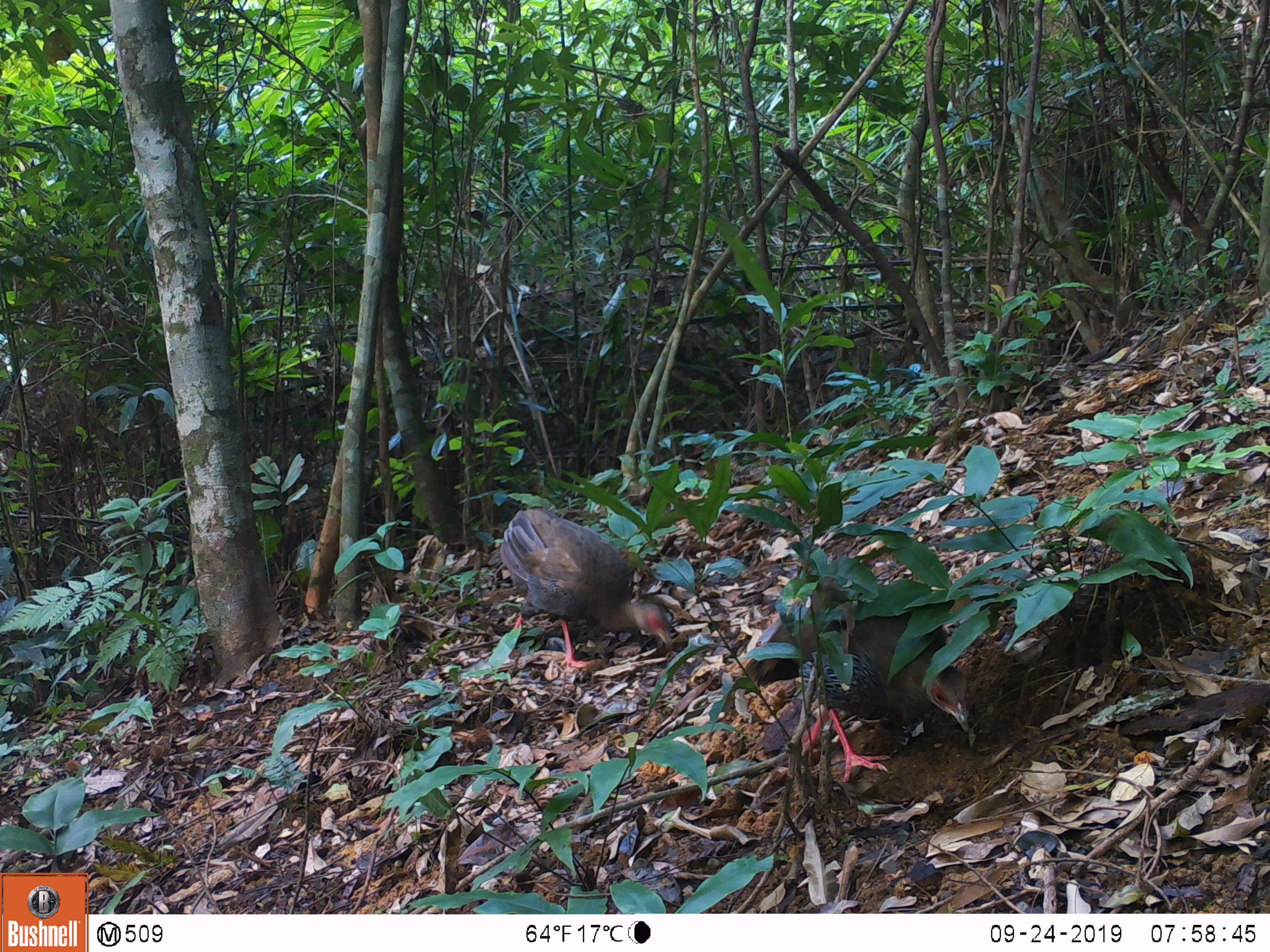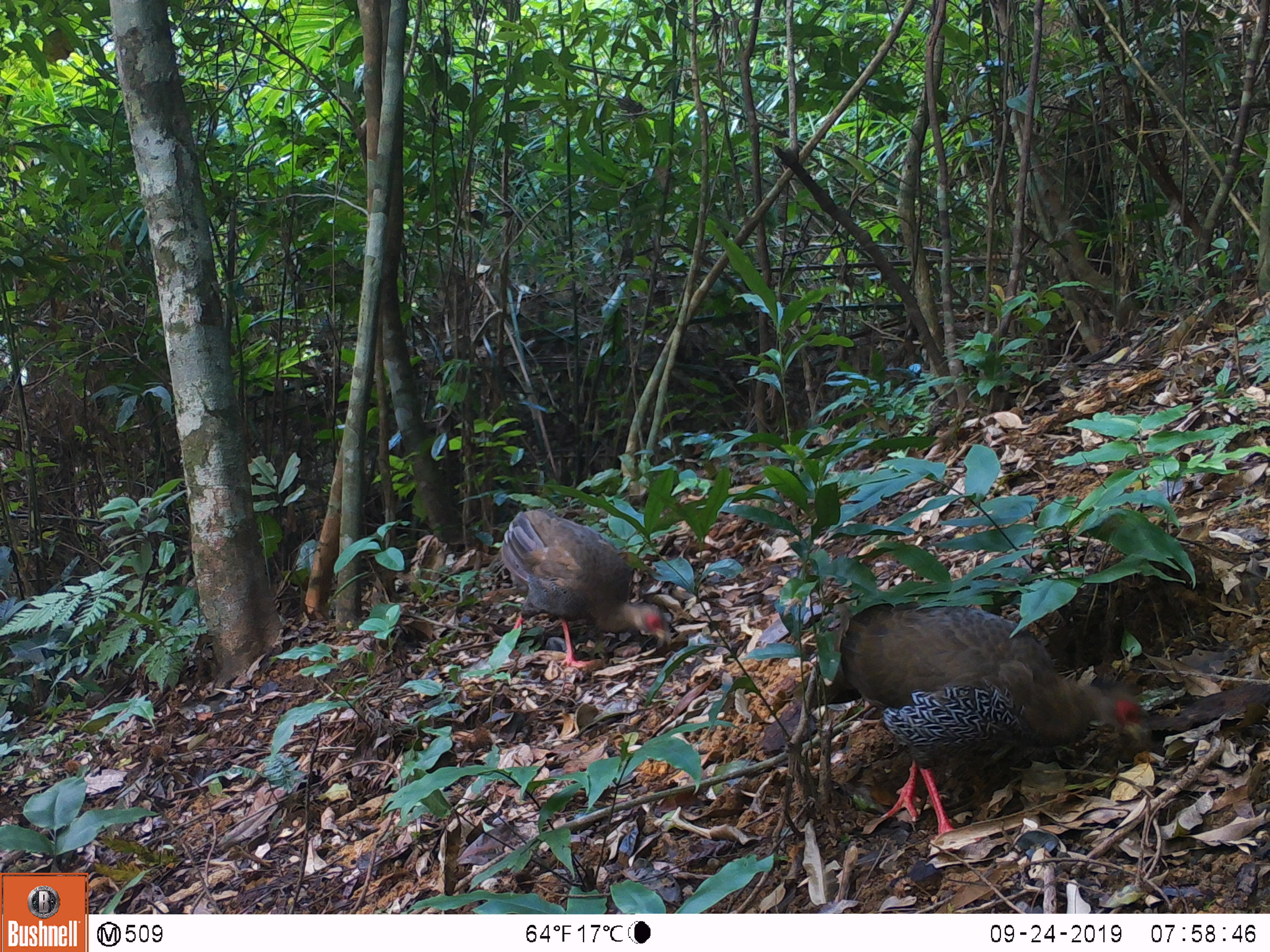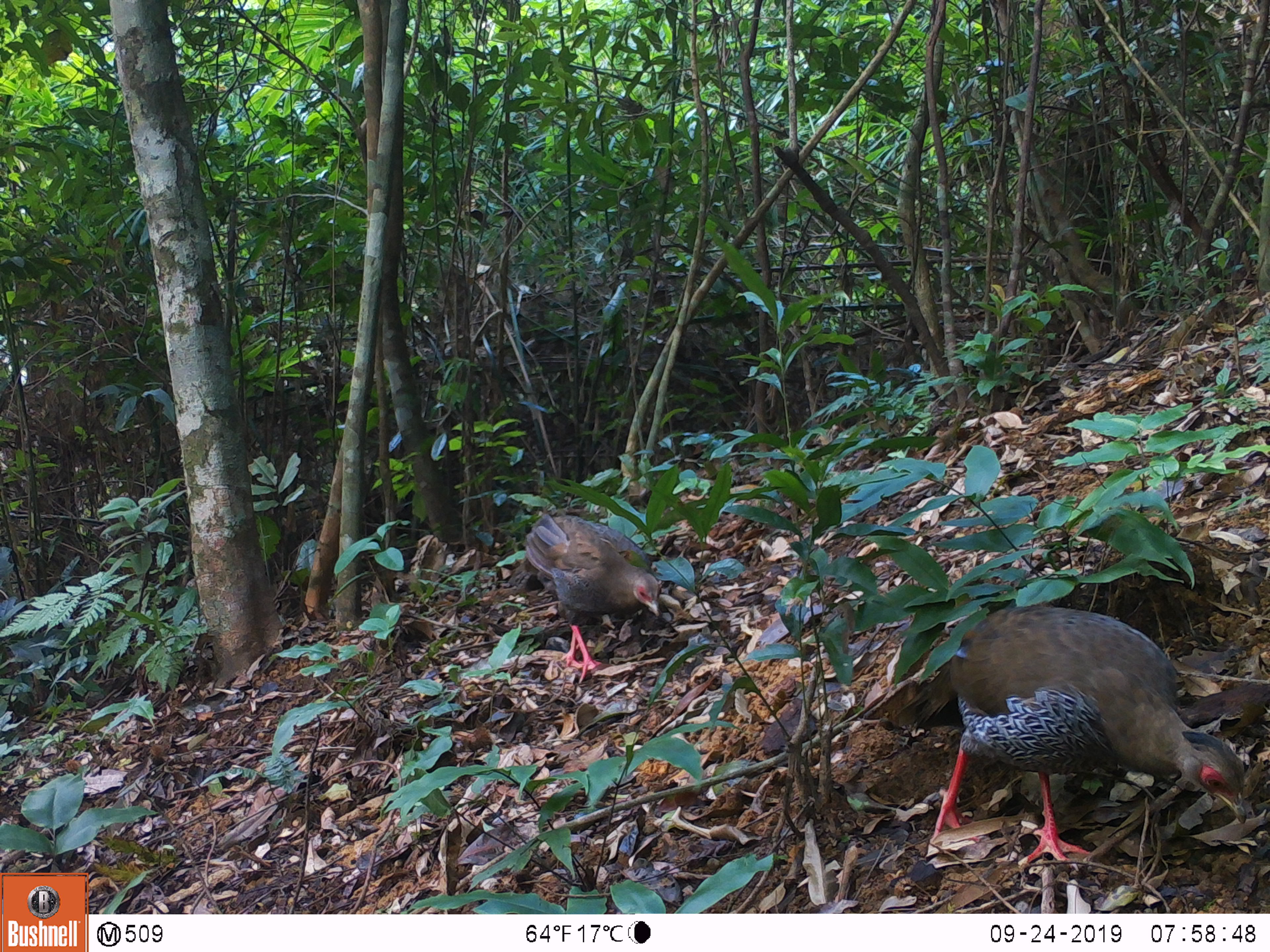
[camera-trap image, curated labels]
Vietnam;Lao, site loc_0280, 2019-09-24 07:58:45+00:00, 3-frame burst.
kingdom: Animalia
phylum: Chordata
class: Aves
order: Galliformes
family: Phasianidae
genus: Lophura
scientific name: Lophura nycthemera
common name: silver pheasant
Silver pheasant (Lophura nycthemera). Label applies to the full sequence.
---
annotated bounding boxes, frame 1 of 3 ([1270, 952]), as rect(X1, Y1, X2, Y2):
silver pheasant: rect(741, 575, 969, 783); rect(499, 508, 672, 672)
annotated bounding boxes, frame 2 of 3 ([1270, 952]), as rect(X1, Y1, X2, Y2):
silver pheasant: rect(792, 599, 1151, 852); rect(500, 507, 671, 668)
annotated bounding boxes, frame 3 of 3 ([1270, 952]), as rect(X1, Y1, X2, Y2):
silver pheasant: rect(889, 605, 1246, 871); rect(524, 513, 659, 683)